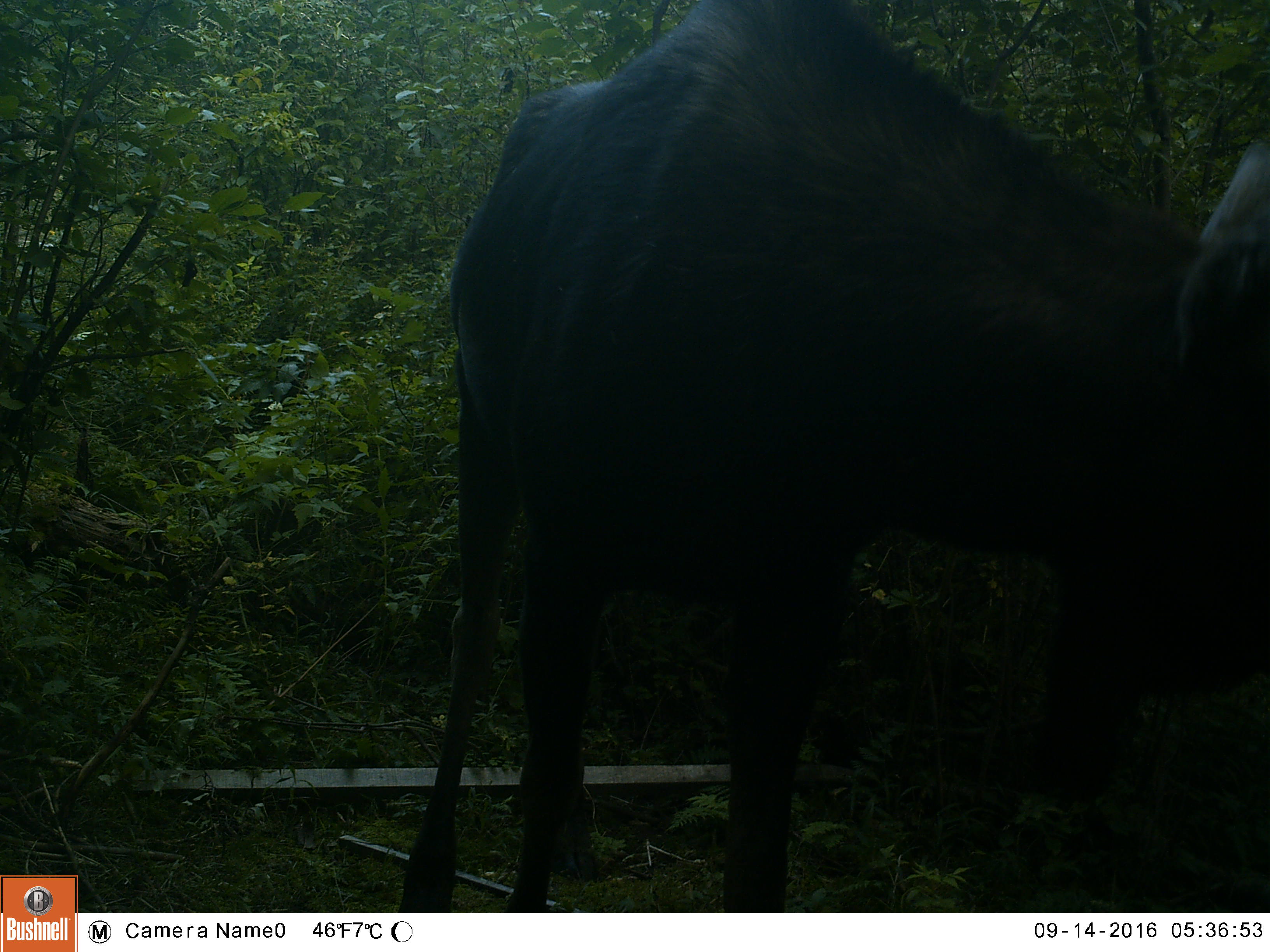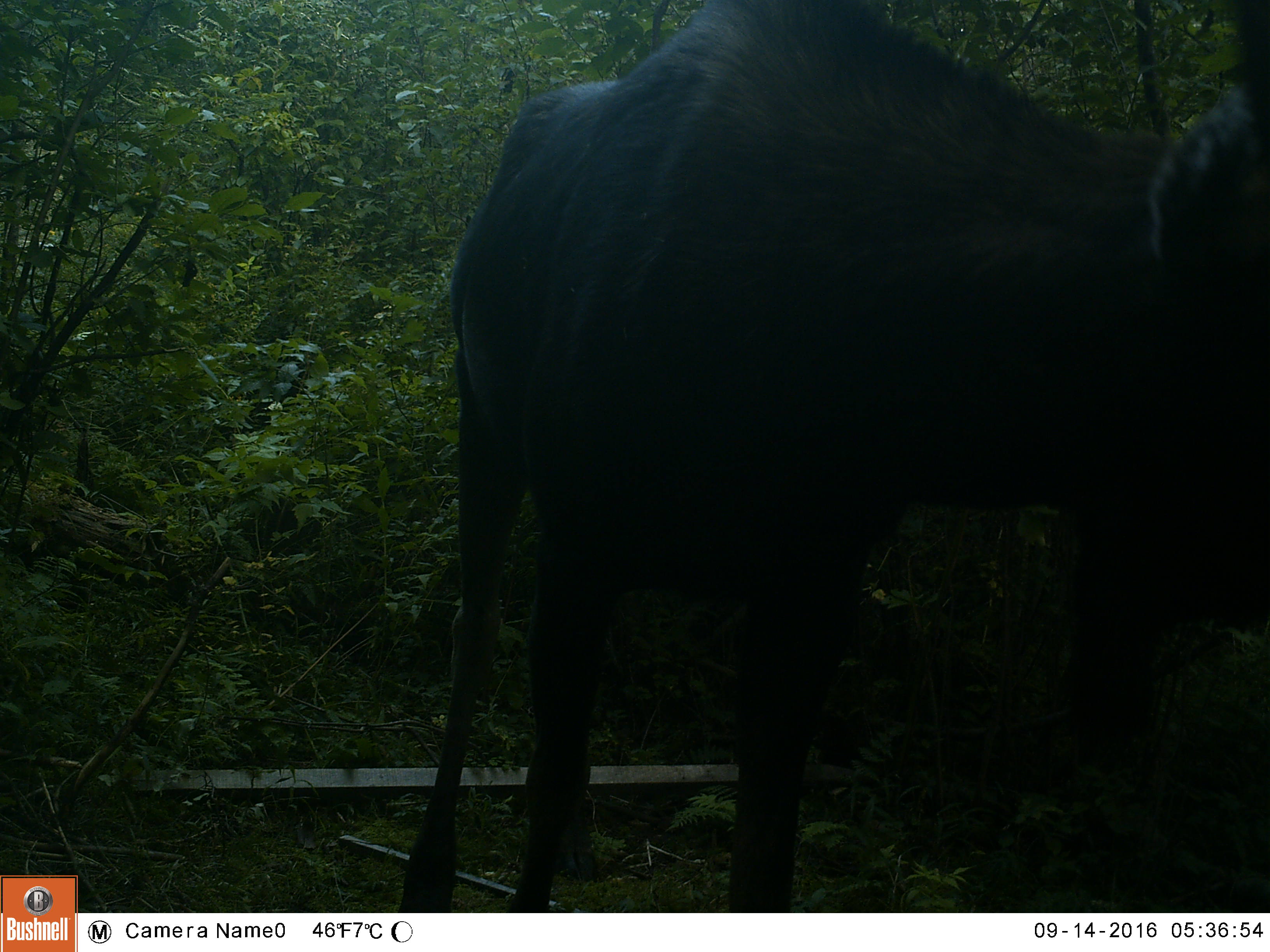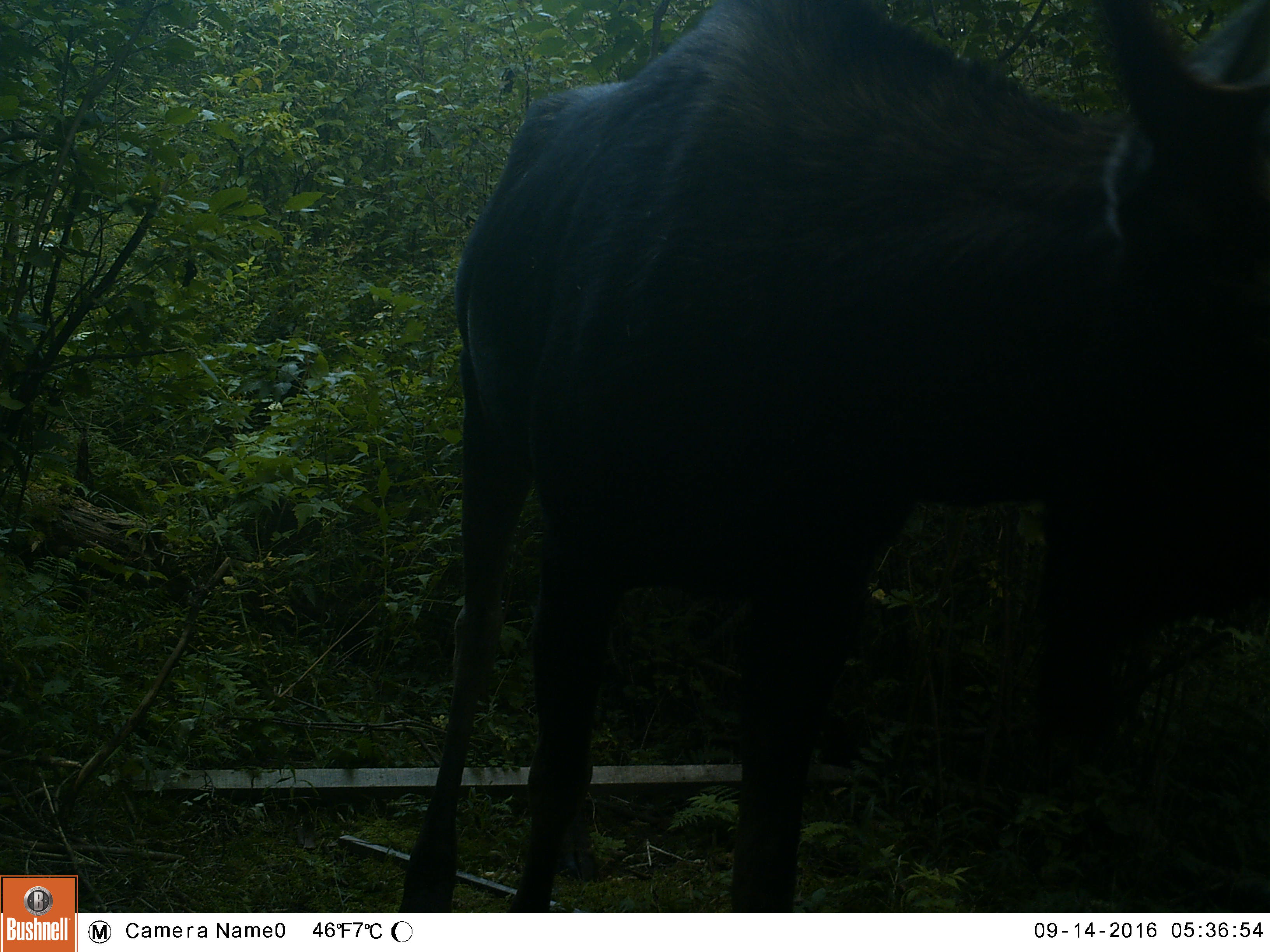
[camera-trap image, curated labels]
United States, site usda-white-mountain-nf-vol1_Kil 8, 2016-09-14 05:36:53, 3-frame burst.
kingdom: Animalia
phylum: Chordata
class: Mammalia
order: Artiodactyla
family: Cervidae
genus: Alces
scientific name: Alces alces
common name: moose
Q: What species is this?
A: Moose (Alces alces).